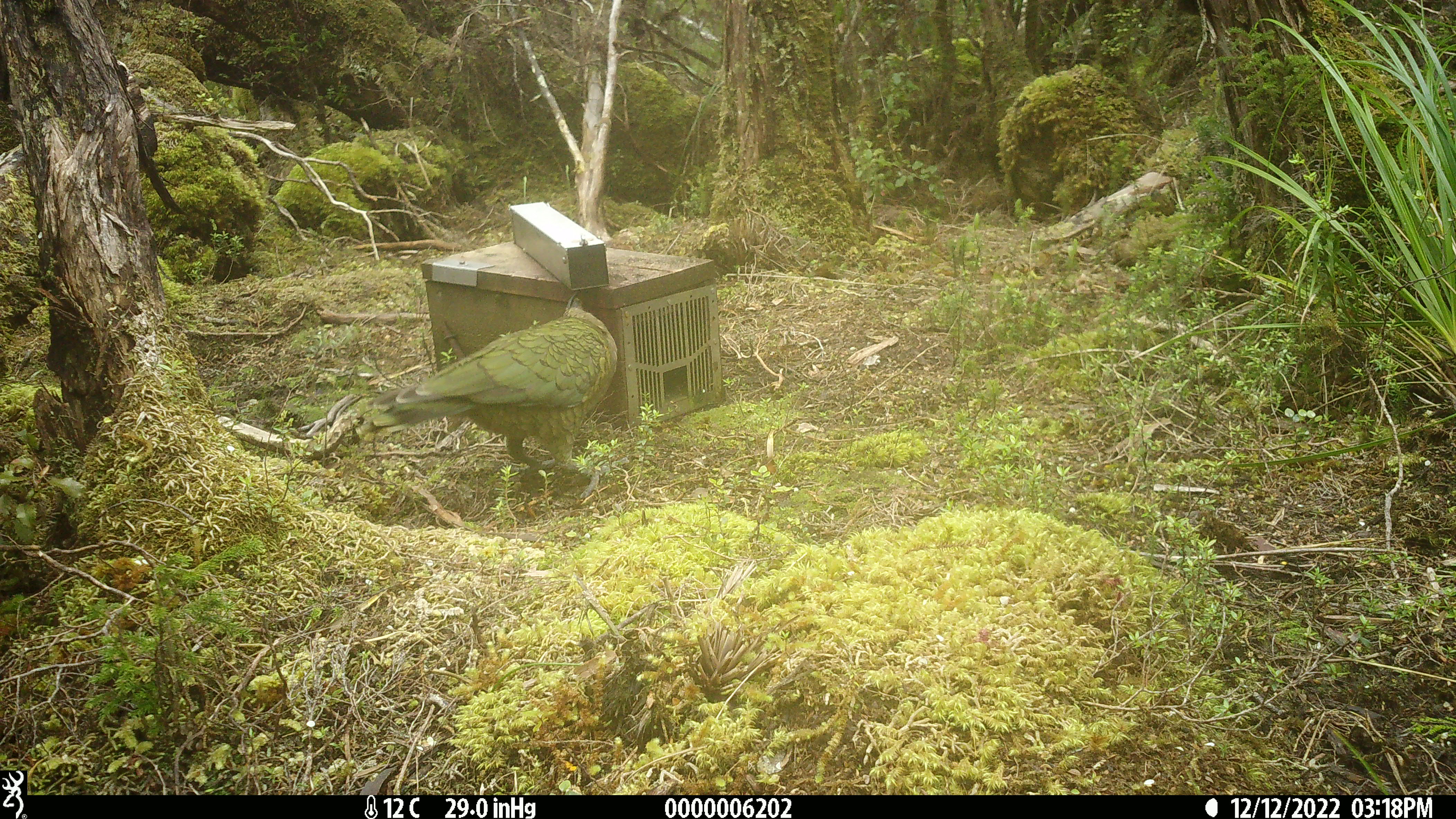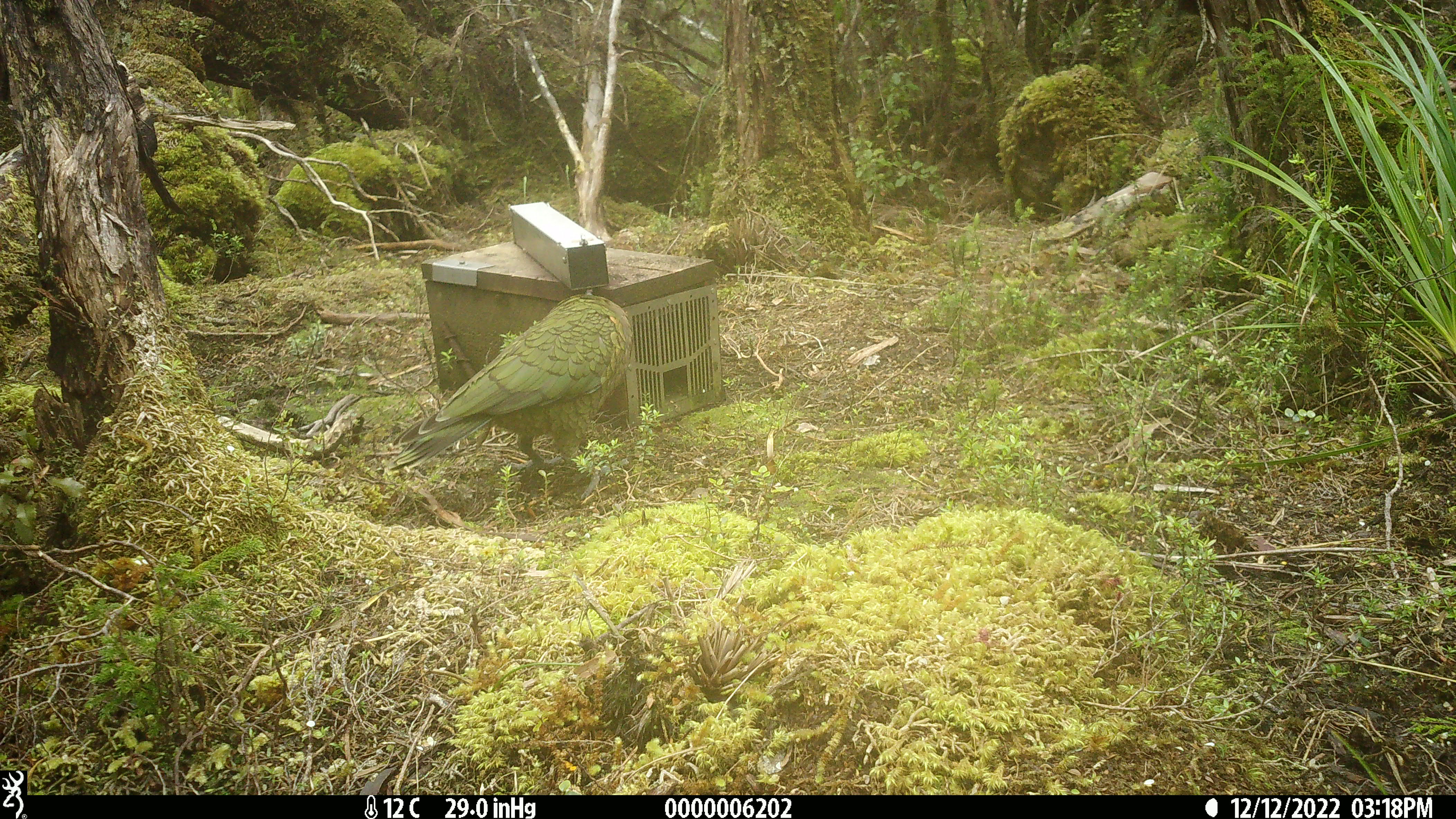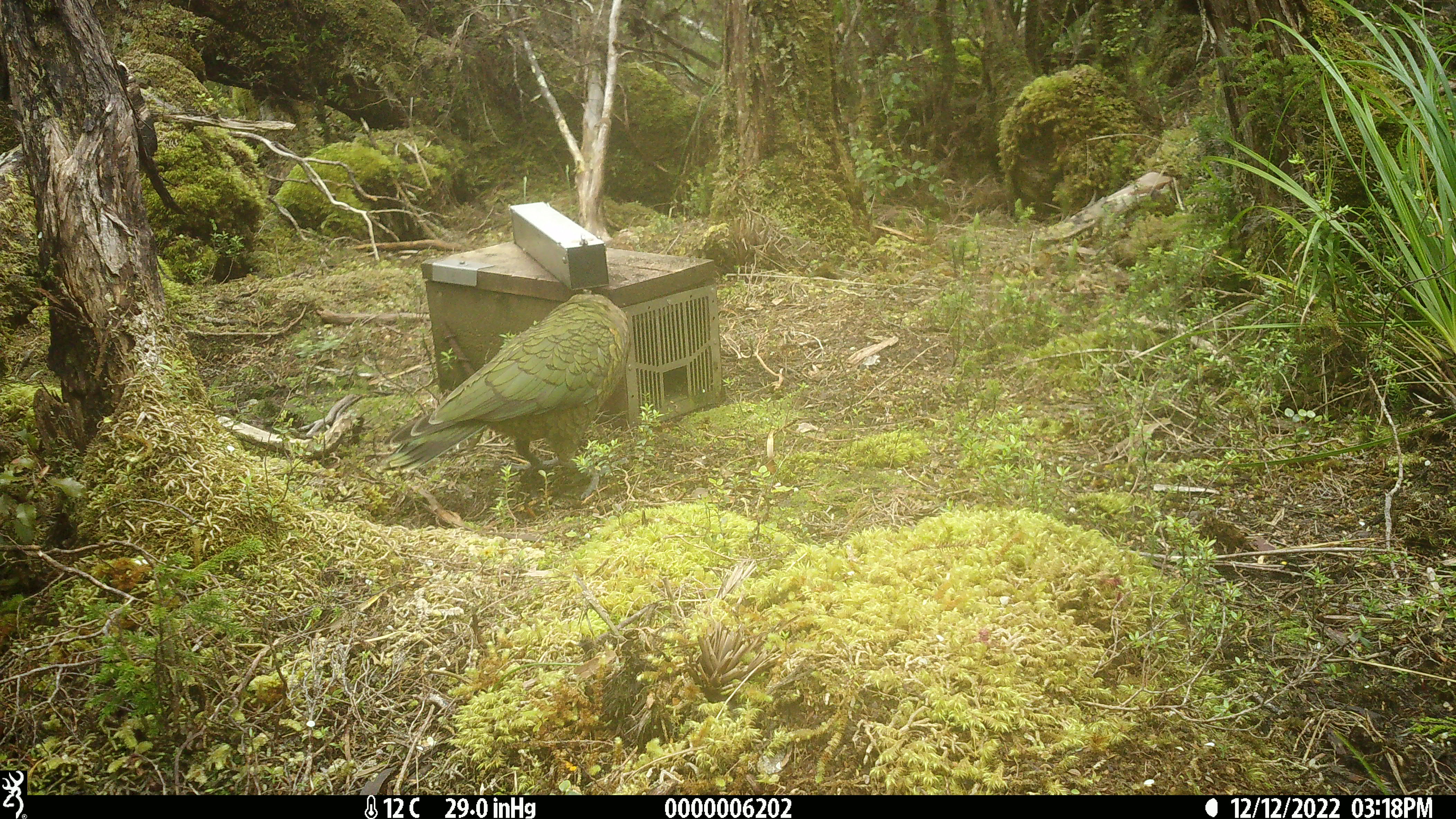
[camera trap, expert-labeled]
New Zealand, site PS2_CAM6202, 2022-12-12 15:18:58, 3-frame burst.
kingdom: Animalia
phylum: Chordata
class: Aves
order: Psittaciformes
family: Strigopidae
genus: Nestor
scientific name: Nestor notabilis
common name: kea